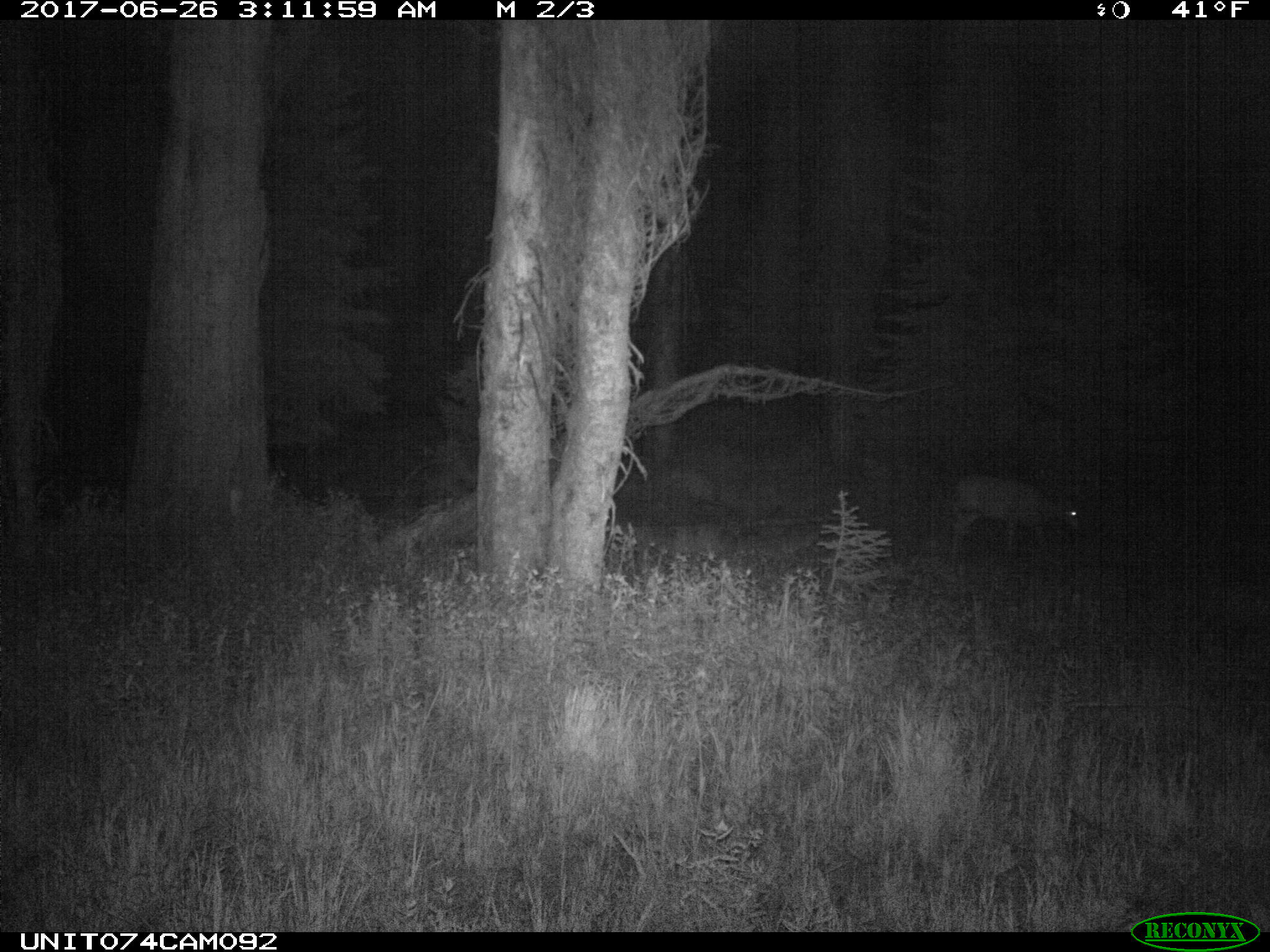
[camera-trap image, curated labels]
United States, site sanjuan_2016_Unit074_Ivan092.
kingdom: Animalia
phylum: Chordata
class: Mammalia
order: Artiodactyla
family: Cervidae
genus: Odocoileus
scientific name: Odocoileus hemionus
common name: mule deer